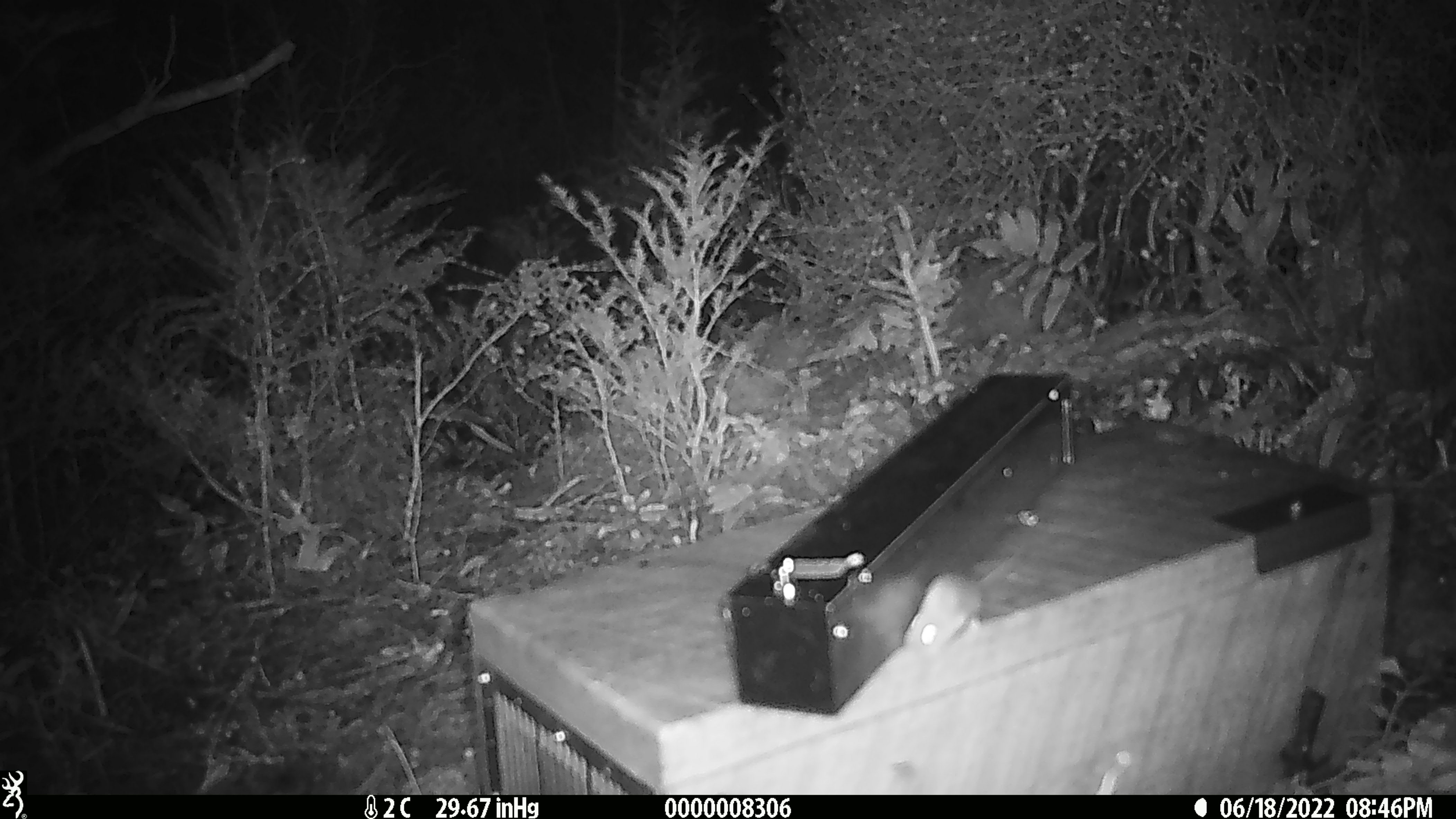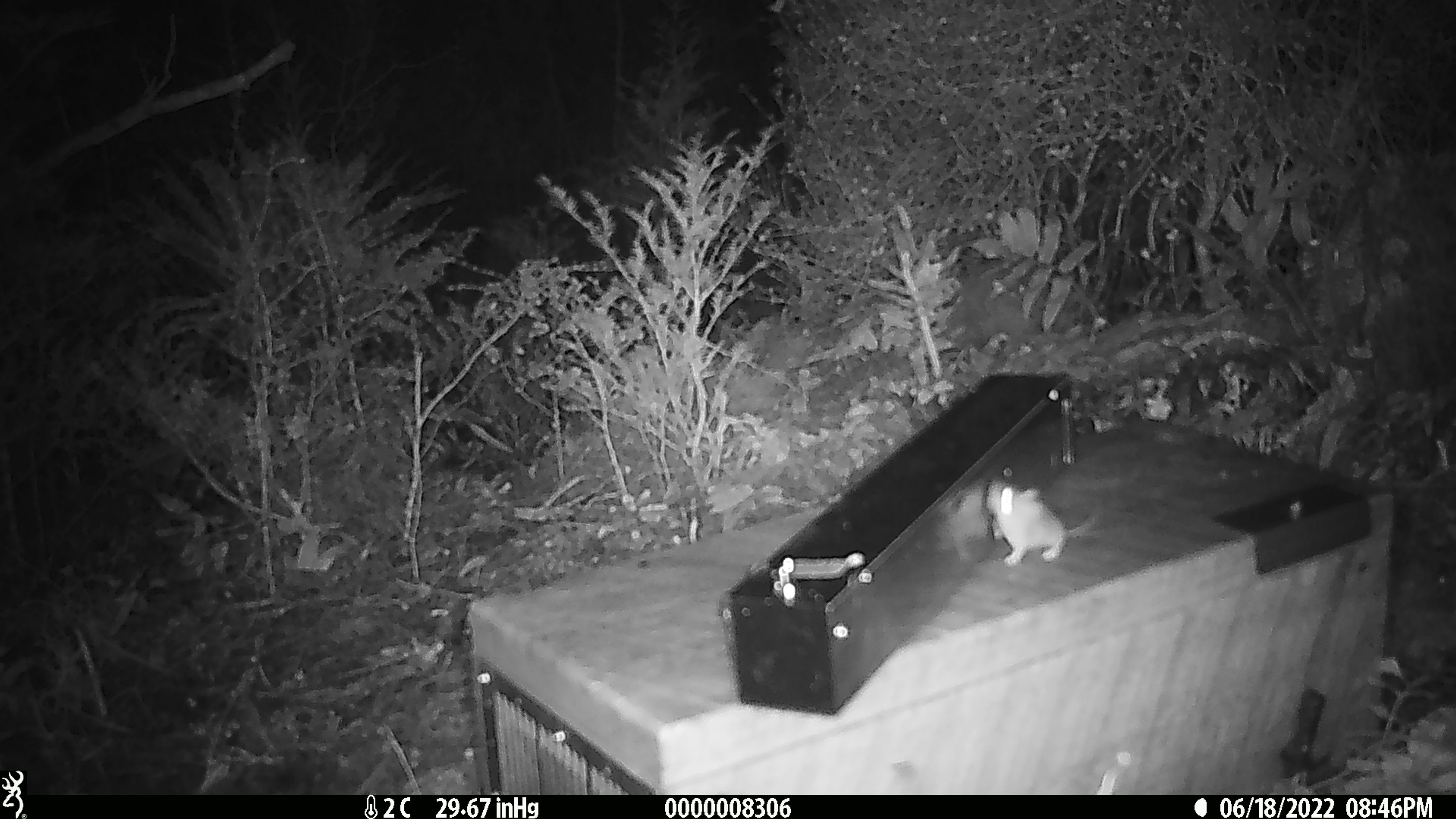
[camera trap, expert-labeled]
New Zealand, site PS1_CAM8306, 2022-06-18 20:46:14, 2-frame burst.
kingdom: Animalia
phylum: Chordata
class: Mammalia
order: Rodentia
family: Muridae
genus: Mus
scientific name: Mus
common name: mouse